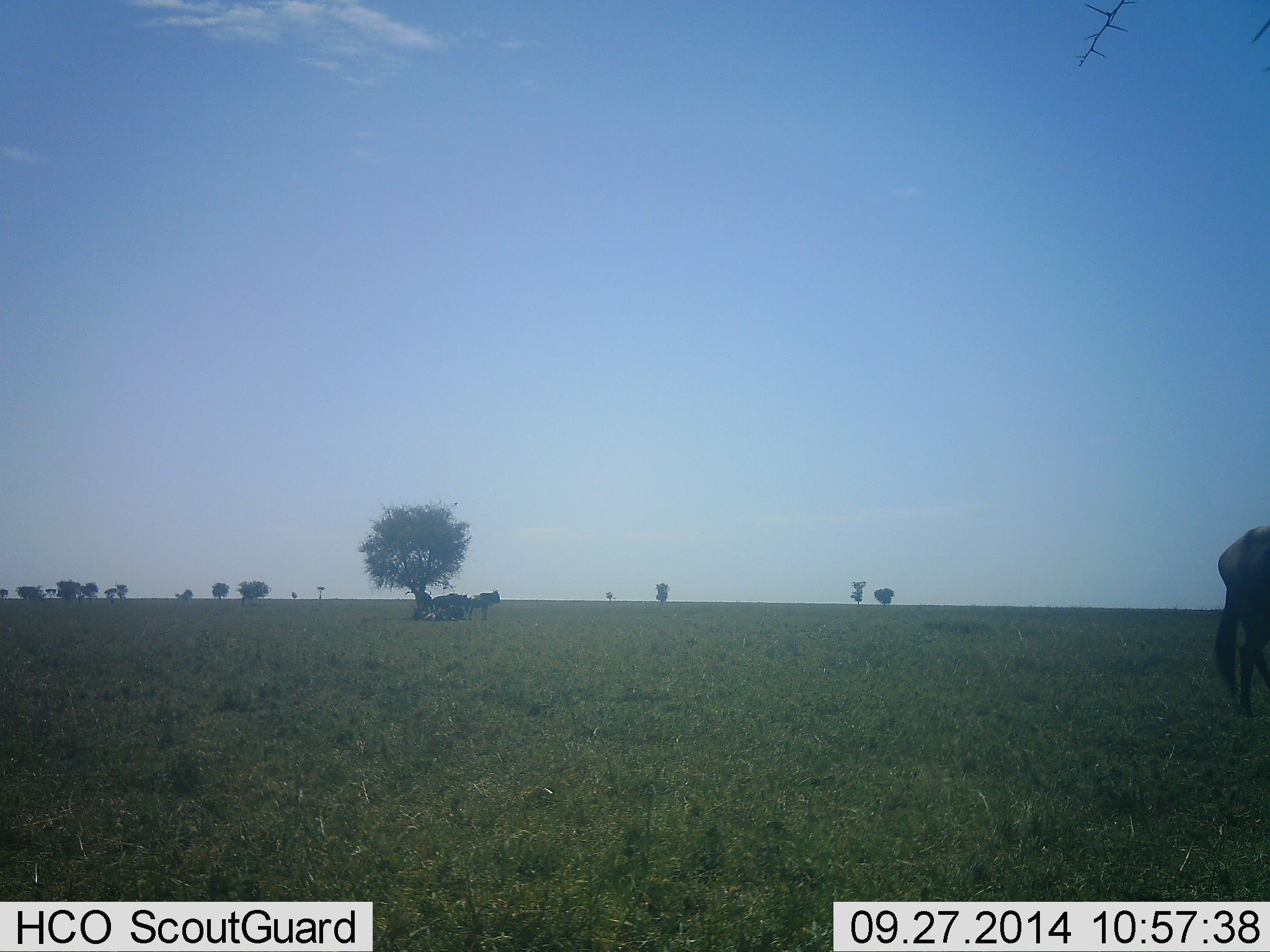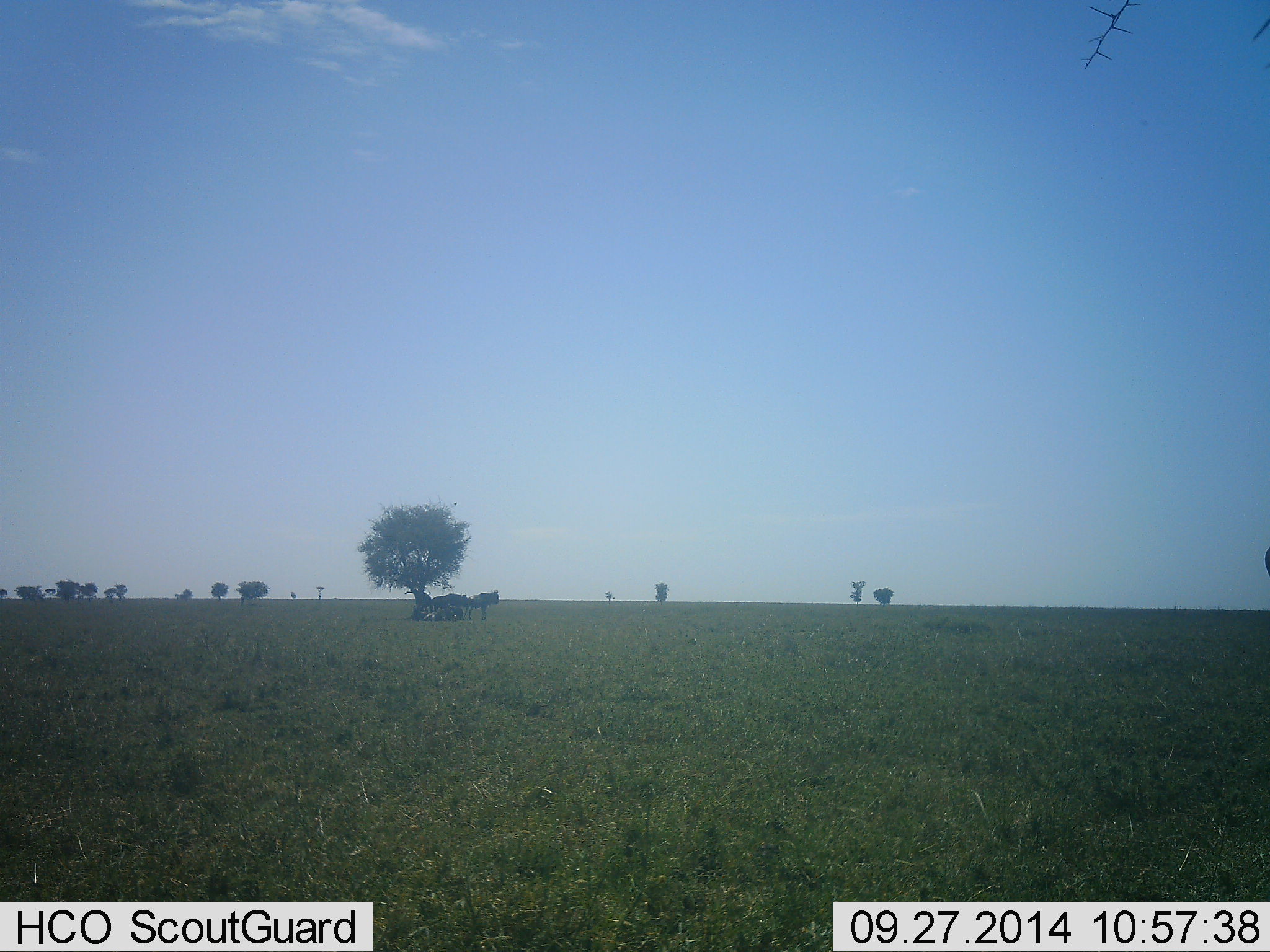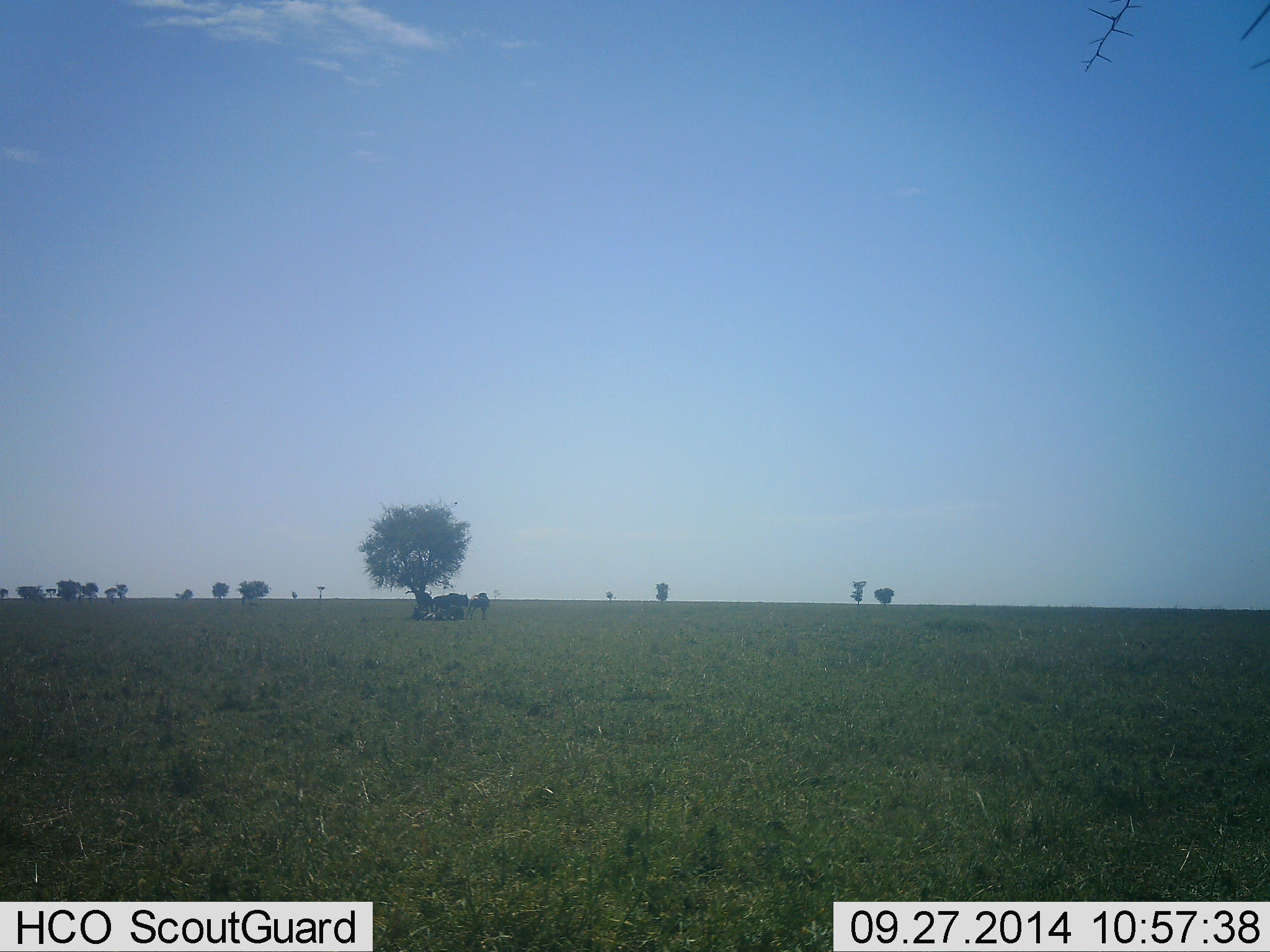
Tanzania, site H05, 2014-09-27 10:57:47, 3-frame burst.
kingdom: Animalia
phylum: Chordata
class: Mammalia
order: Artiodactyla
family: Bovidae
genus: Connochaetes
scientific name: Connochaetes taurinus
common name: blue wildebeest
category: wildebeest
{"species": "wildebeest (blue wildebeest) (Connochaetes taurinus)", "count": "4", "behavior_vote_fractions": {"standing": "70%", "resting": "70%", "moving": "70%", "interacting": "0%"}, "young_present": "0%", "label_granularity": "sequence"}